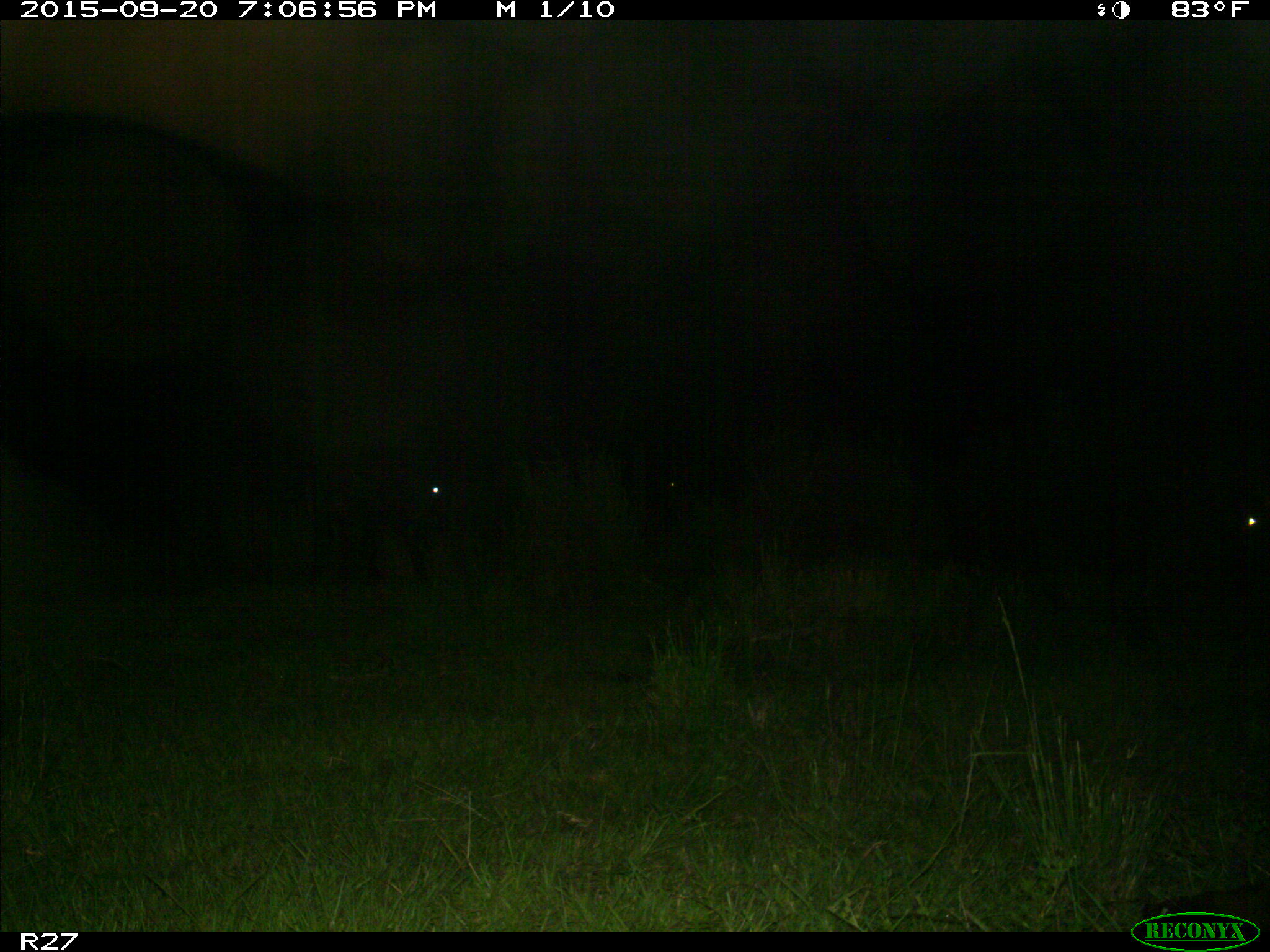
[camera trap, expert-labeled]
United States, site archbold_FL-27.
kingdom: Animalia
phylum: Chordata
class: Mammalia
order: Artiodactyla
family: Bovidae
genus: Bos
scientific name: Bos taurus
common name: domestic cow